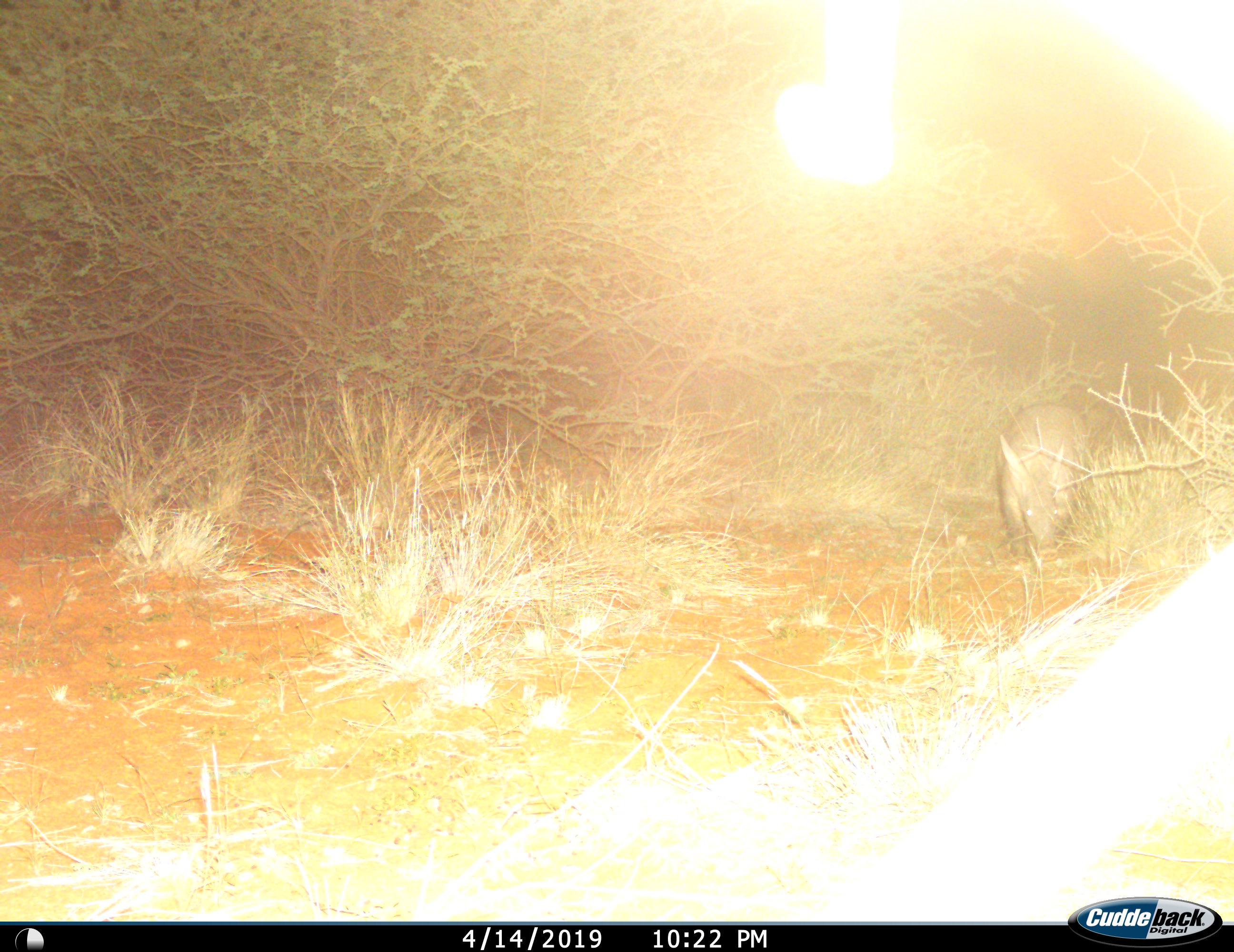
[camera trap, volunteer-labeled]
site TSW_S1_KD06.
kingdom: Animalia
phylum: Chordata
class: Mammalia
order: Tubulidentata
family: Orycteropodidae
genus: Orycteropus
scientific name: Orycteropus afer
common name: aardvark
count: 1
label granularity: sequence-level